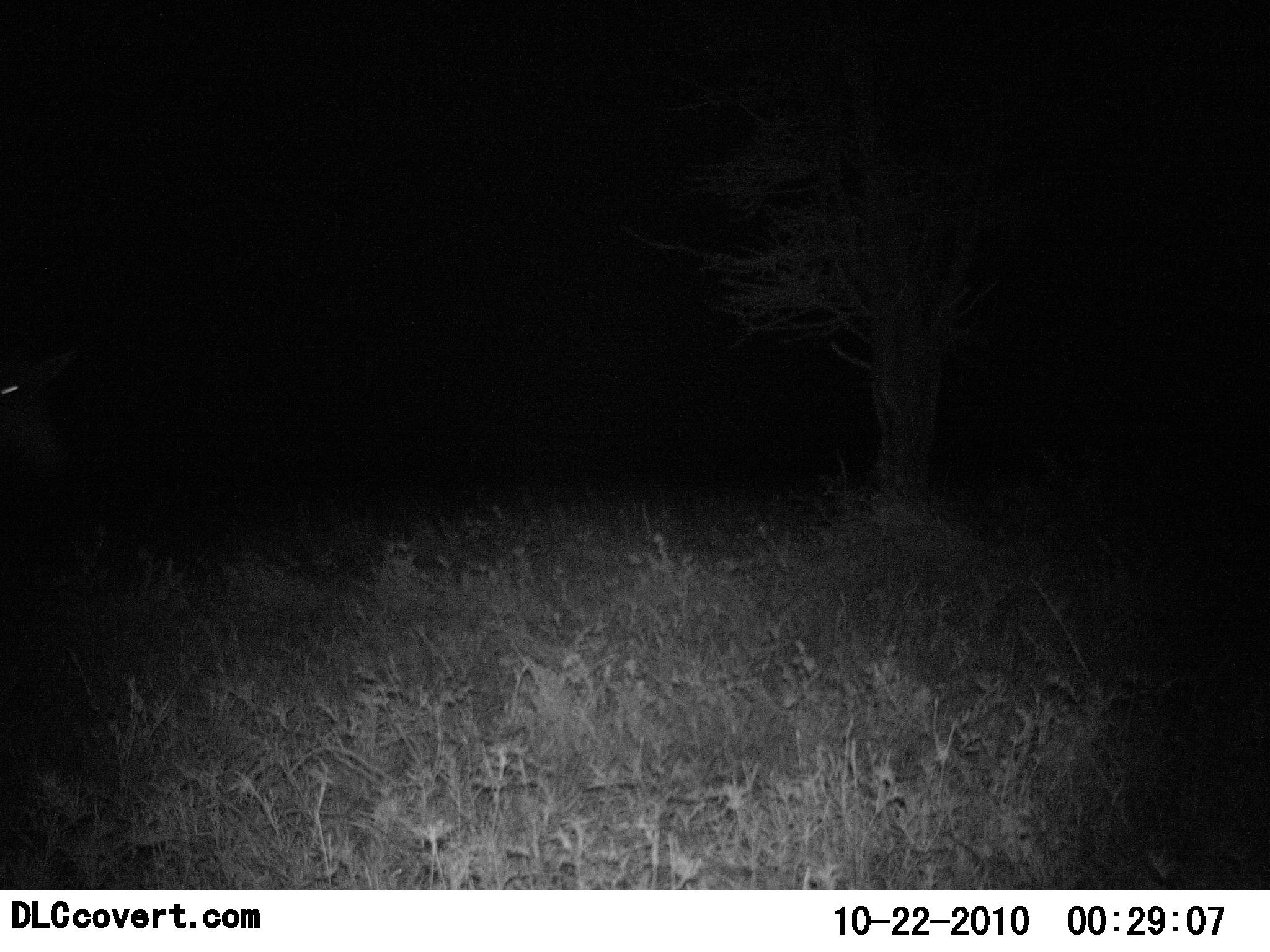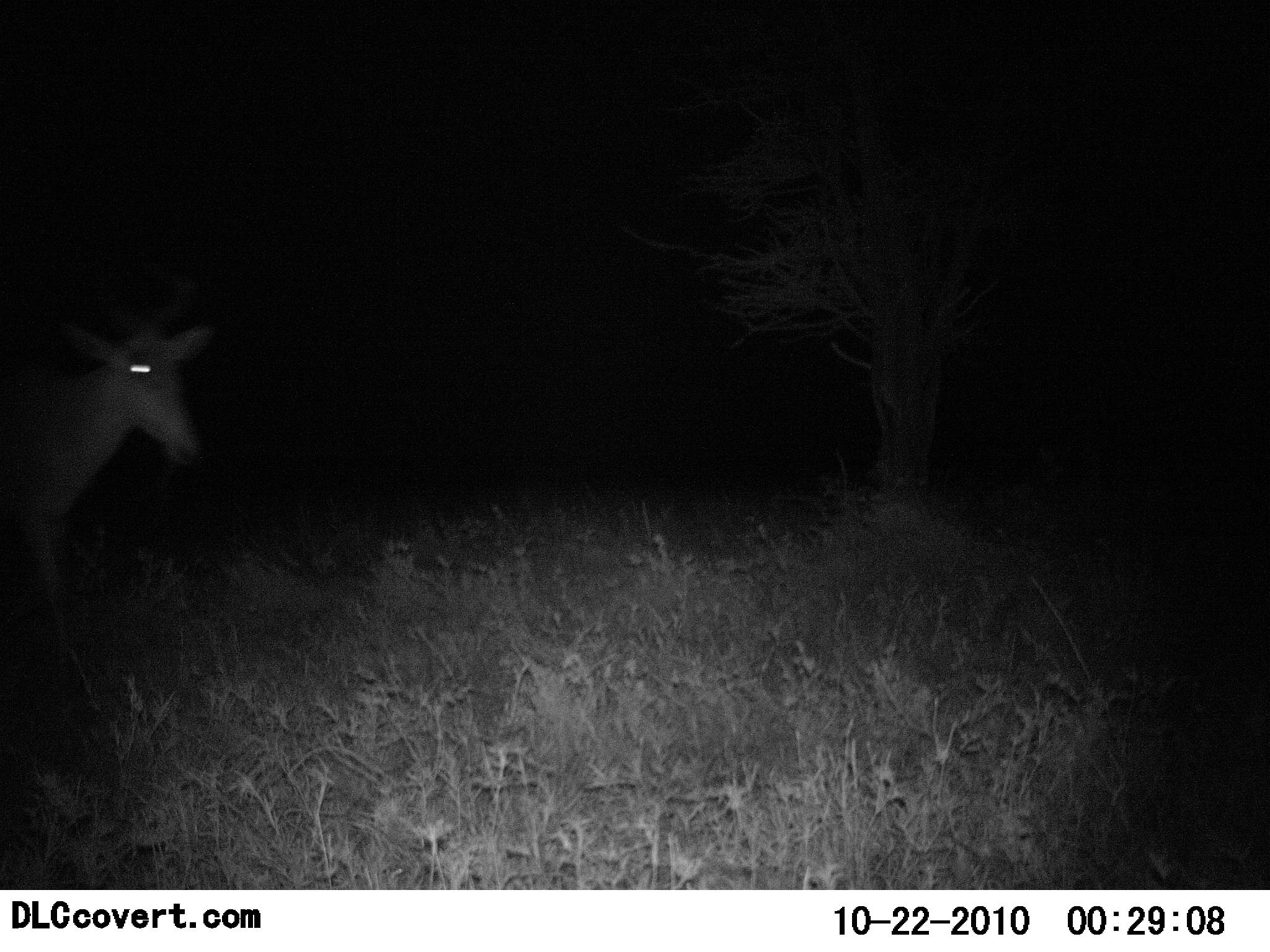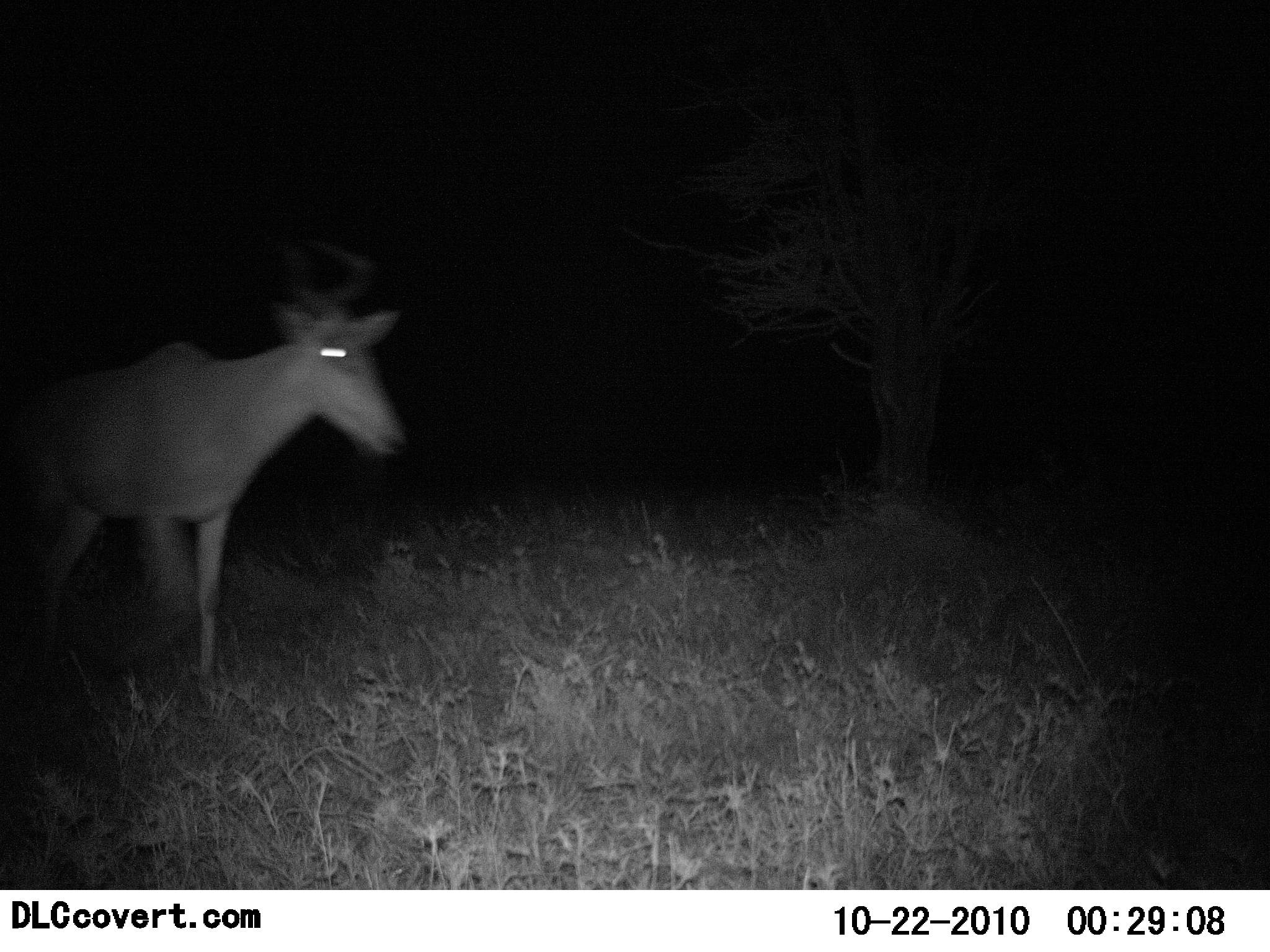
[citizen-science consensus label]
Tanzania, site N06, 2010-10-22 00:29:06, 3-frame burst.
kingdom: Animalia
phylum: Chordata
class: Mammalia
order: Artiodactyla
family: Bovidae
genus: Alcelaphus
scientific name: Alcelaphus buselaphus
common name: hartebeest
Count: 1.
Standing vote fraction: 8%.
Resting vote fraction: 0%.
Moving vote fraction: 92%.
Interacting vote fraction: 0%.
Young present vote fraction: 0%.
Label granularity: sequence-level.